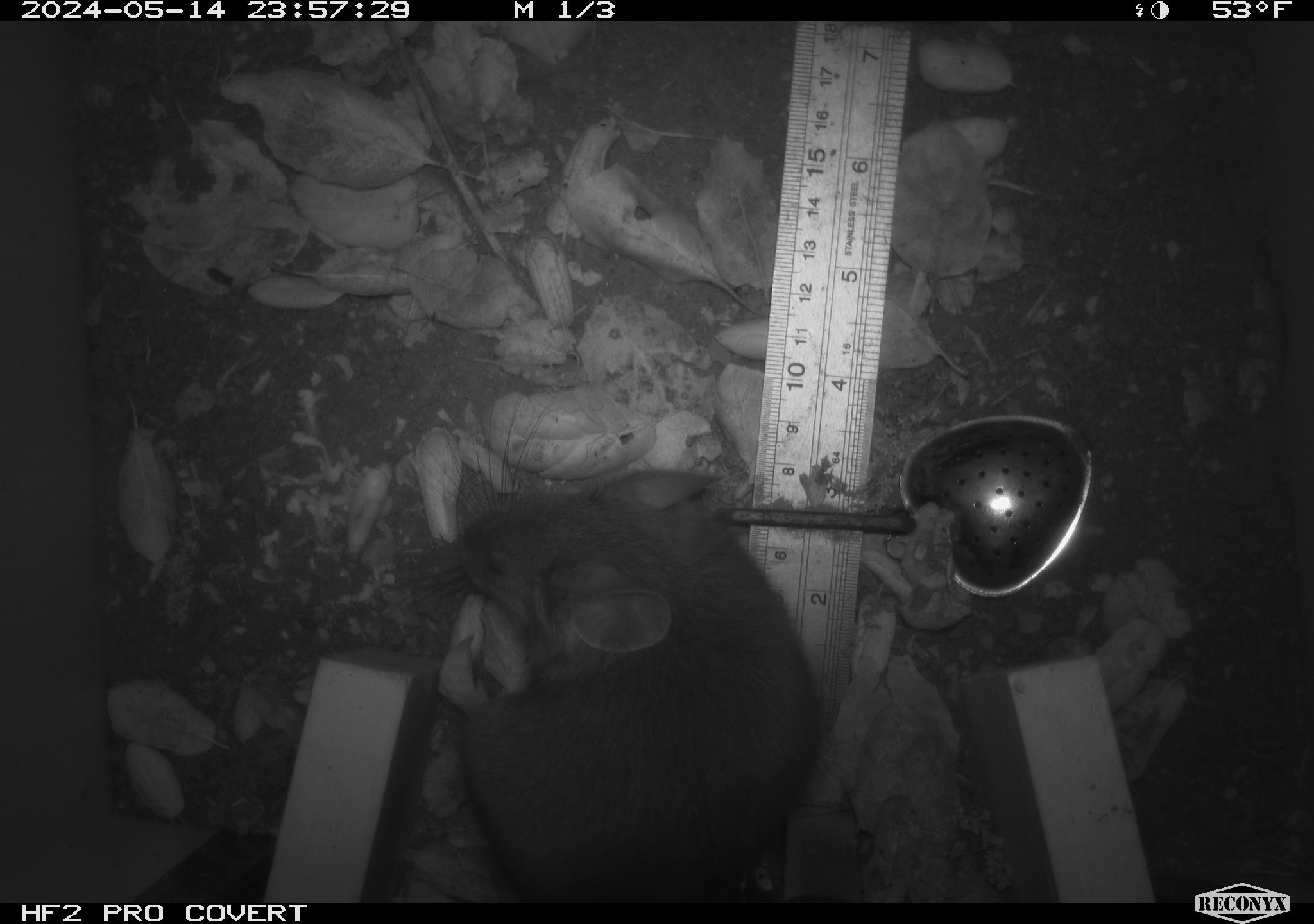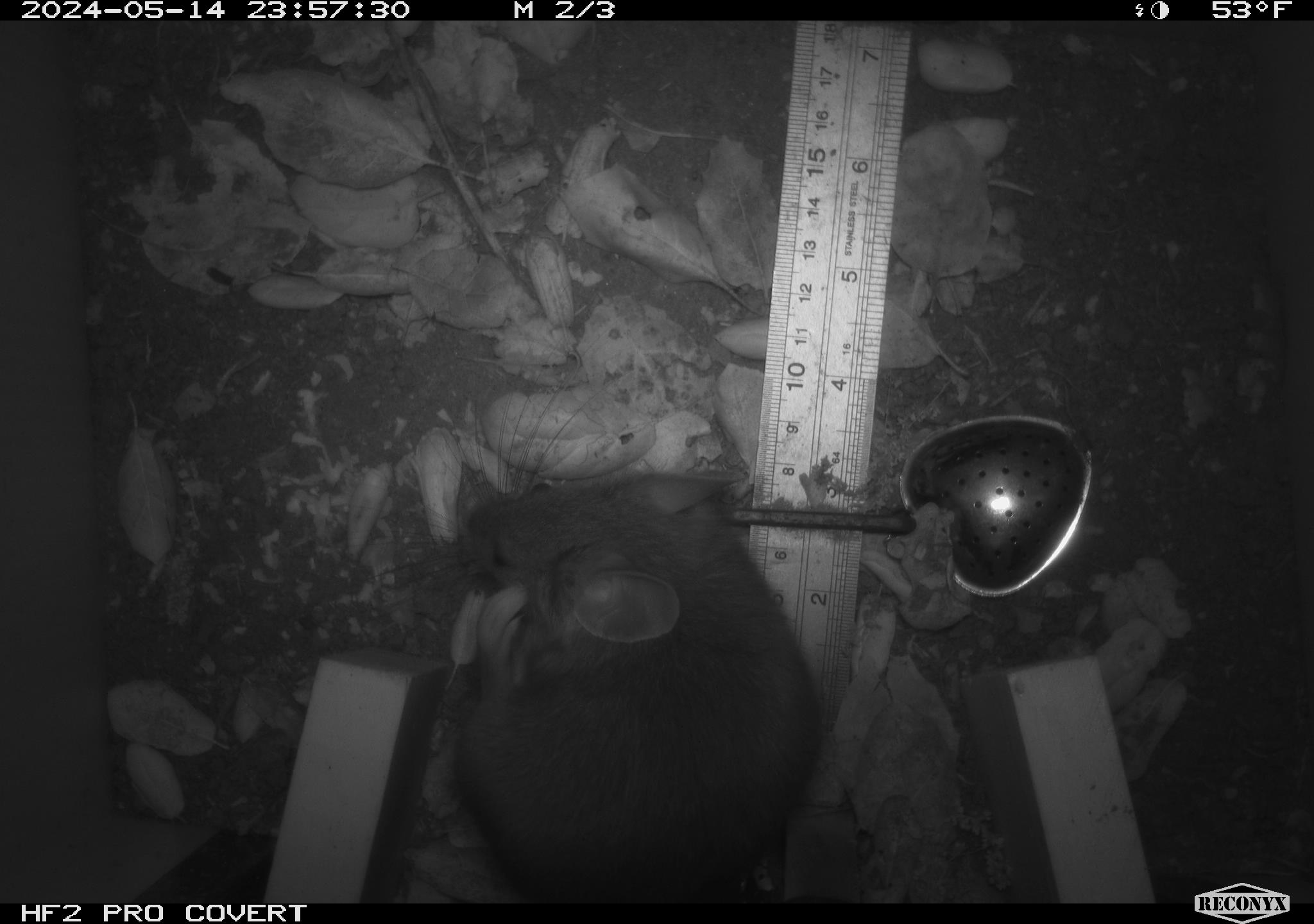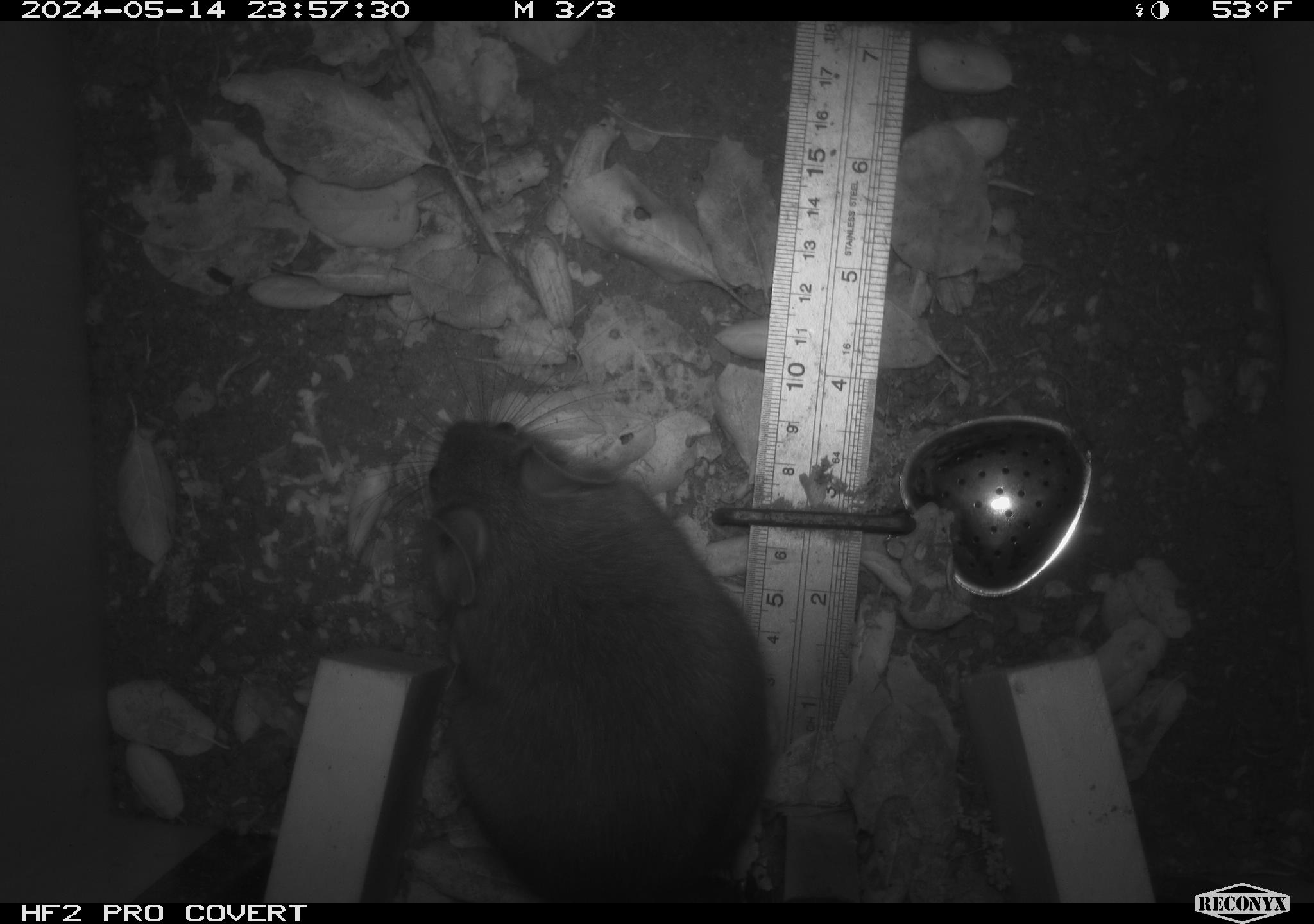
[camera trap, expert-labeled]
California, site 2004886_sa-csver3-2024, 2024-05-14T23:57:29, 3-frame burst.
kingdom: Animalia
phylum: Chordata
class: Mammalia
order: Rodentia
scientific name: Rodentia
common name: rodent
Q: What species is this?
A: Rodent (Rodentia).